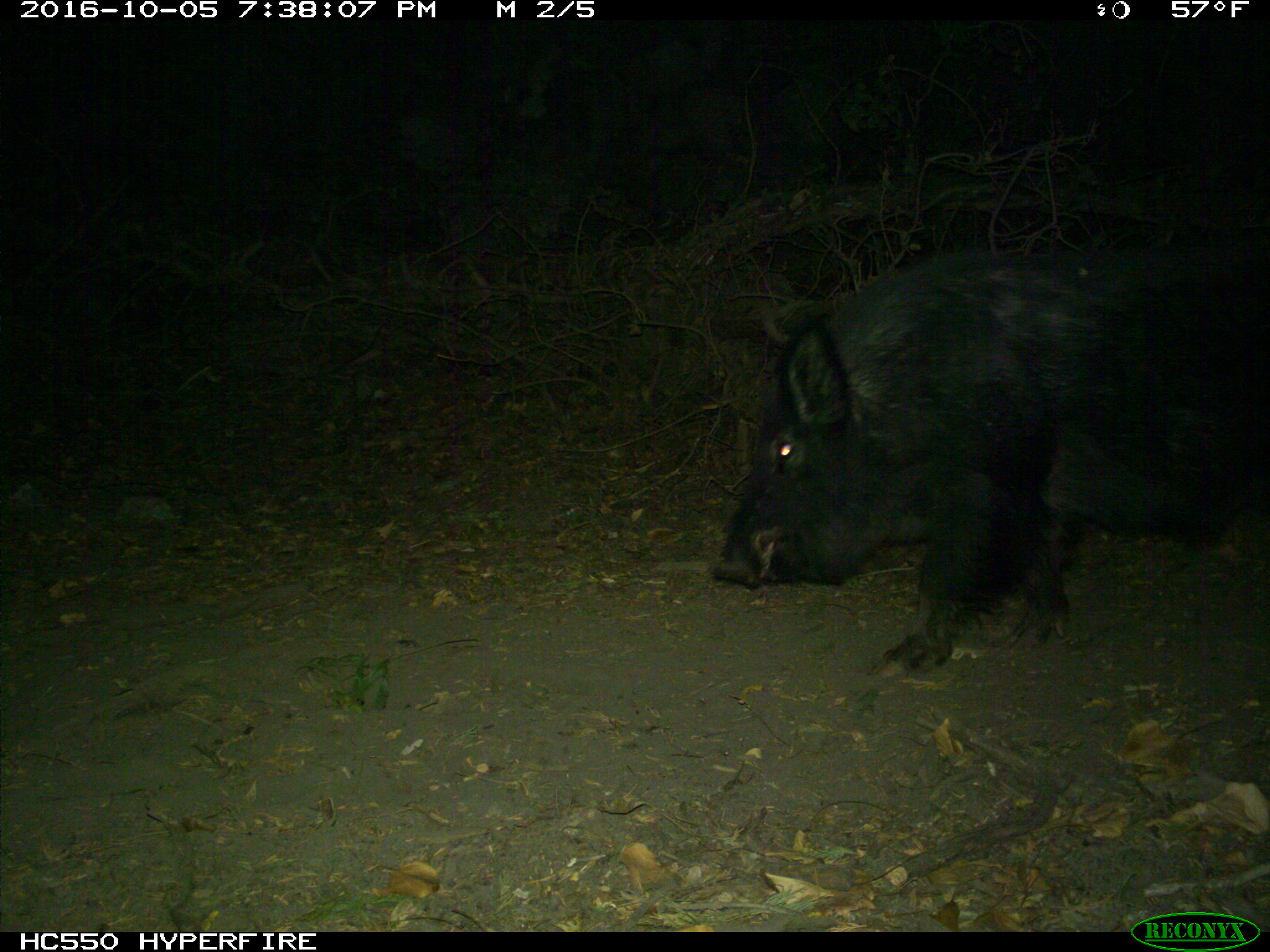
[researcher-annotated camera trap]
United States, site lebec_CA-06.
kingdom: Animalia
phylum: Chordata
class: Mammalia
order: Artiodactyla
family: Suidae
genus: Sus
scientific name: Sus scrofa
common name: wild boar